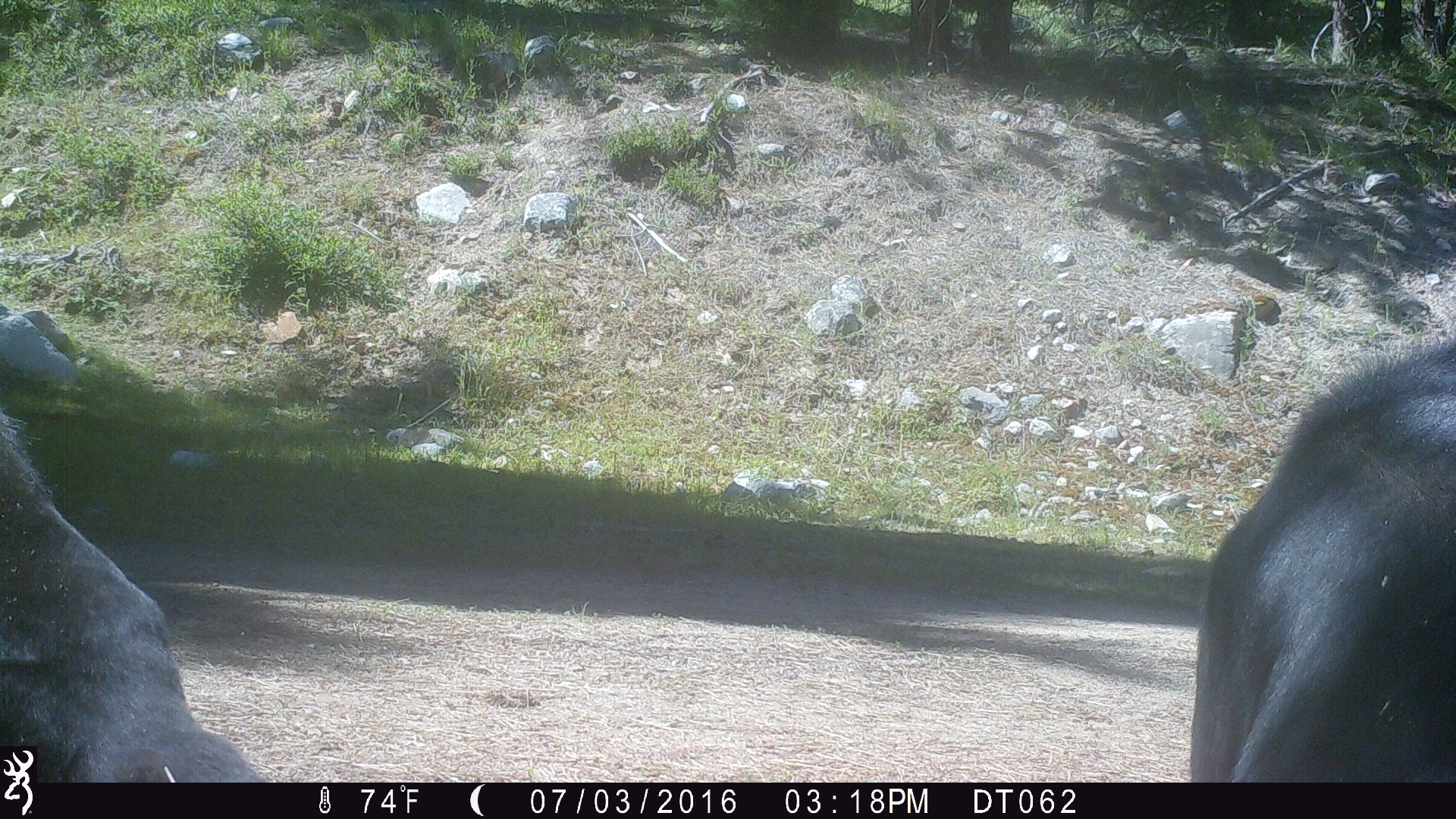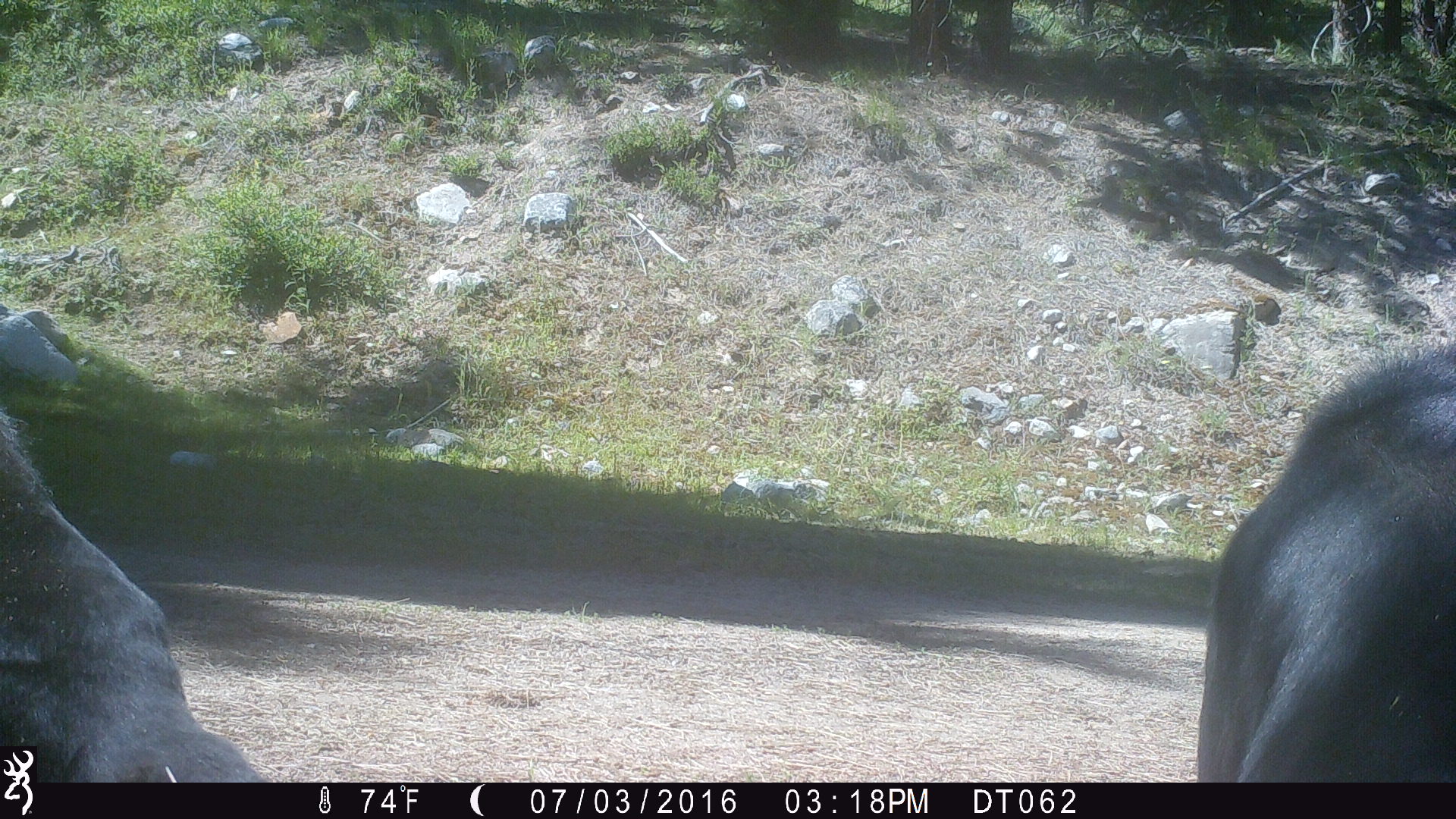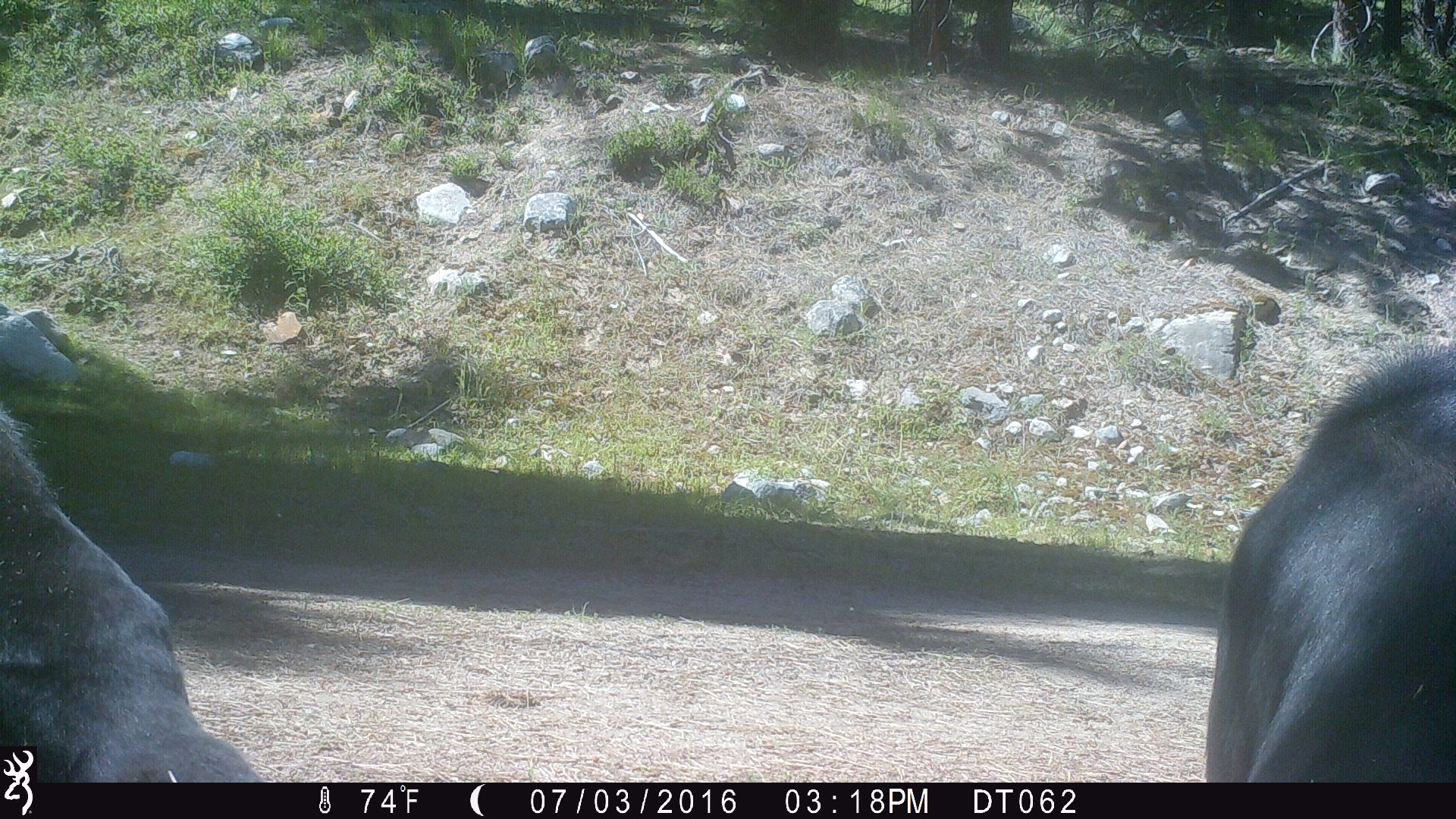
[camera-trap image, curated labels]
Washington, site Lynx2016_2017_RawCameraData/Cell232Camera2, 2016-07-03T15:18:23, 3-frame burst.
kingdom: Animalia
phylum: Chordata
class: Mammalia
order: Artiodactyla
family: Bovidae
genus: Bos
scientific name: Bos taurus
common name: domestic cattle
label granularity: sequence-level